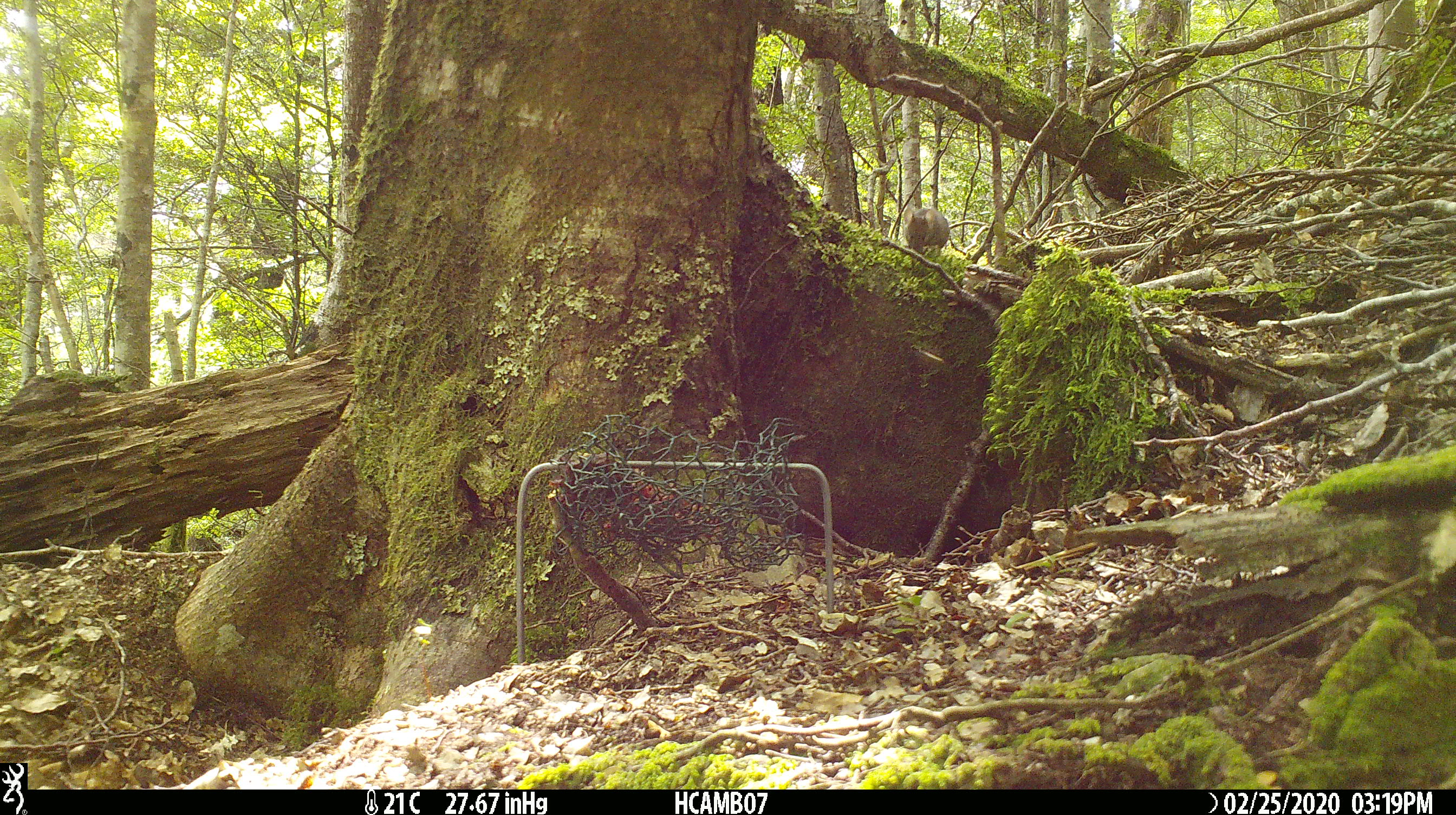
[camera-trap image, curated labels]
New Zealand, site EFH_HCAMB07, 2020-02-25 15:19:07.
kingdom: Animalia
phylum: Chordata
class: Mammalia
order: Rodentia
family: Muridae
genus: Mus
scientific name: Mus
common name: mouse